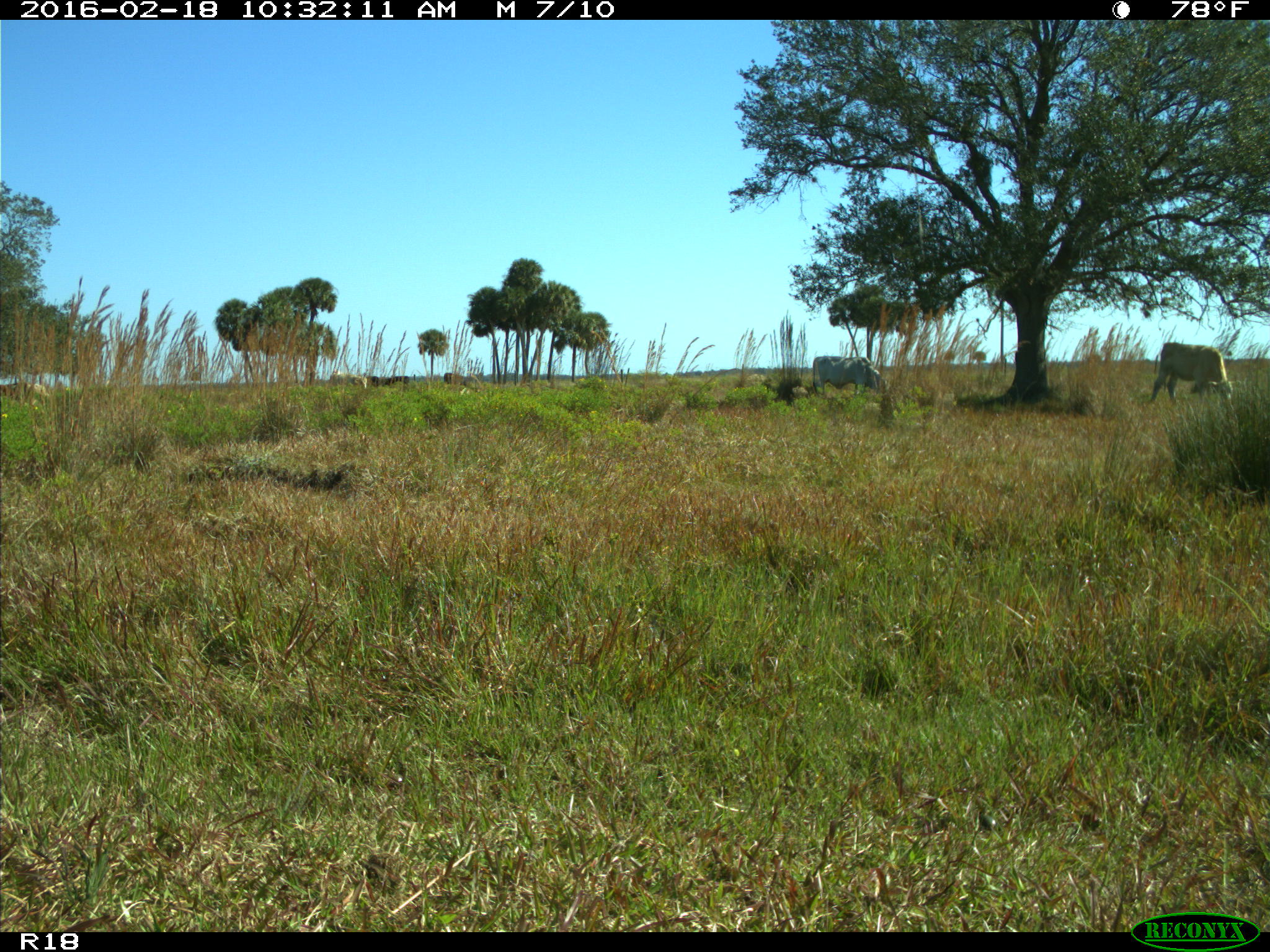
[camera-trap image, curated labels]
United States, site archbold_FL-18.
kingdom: Animalia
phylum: Chordata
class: Mammalia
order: Artiodactyla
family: Bovidae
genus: Bos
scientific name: Bos taurus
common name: domestic cow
Bos taurus (domestic cow).